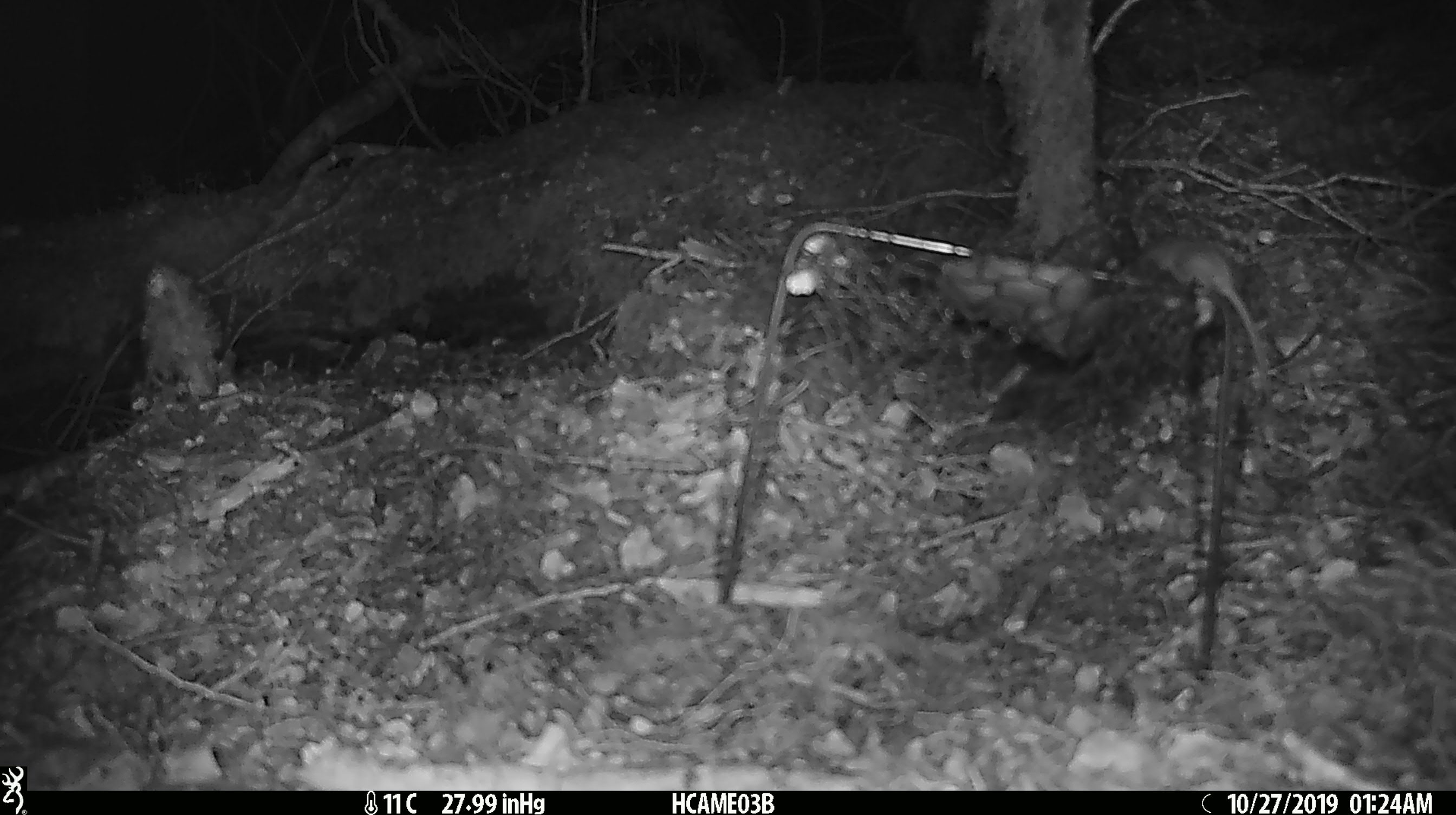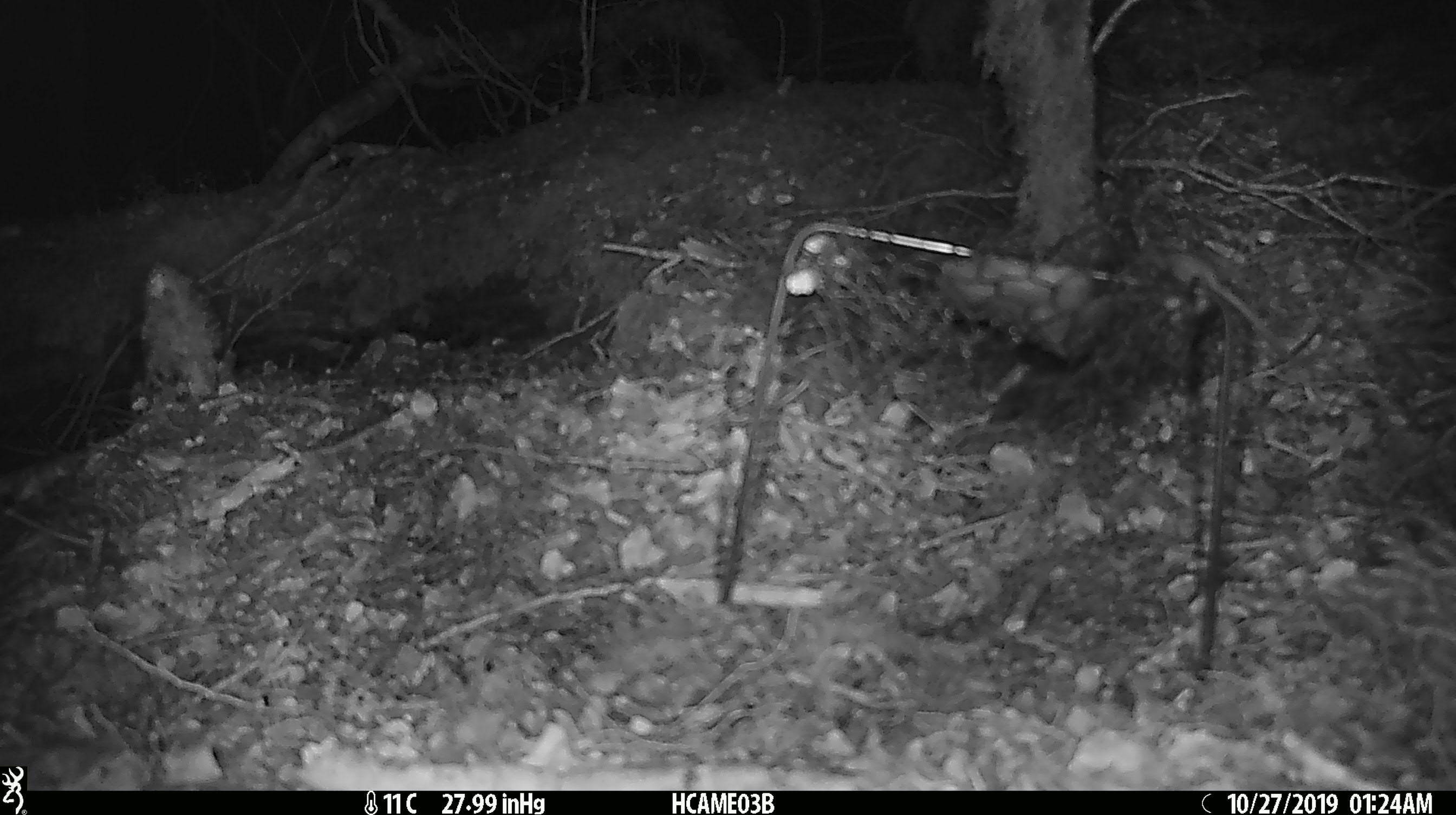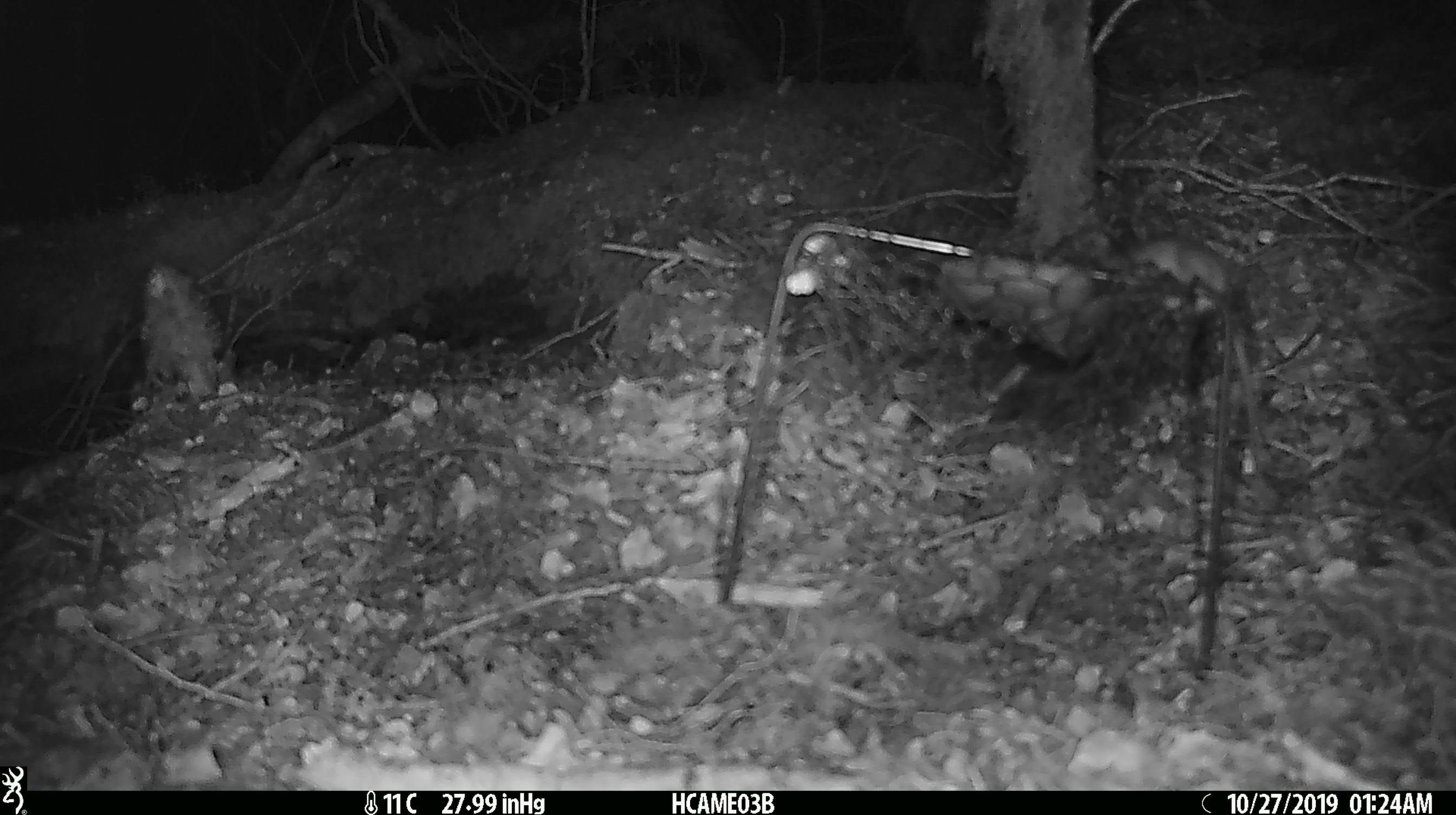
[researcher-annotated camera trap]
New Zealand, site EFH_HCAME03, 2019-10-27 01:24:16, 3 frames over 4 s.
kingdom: Animalia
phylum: Chordata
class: Mammalia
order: Rodentia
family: Muridae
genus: Mus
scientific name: Mus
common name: mouse